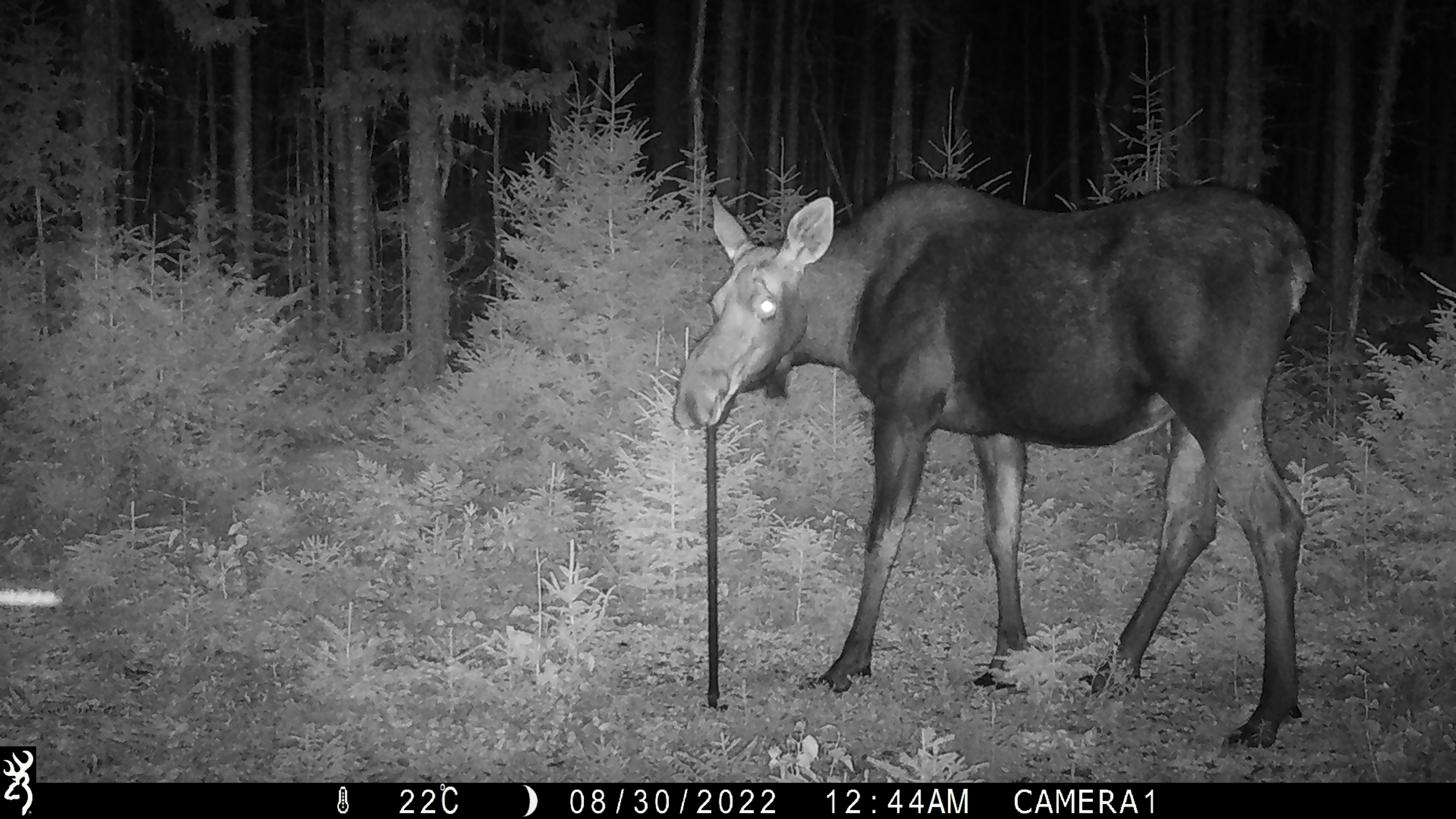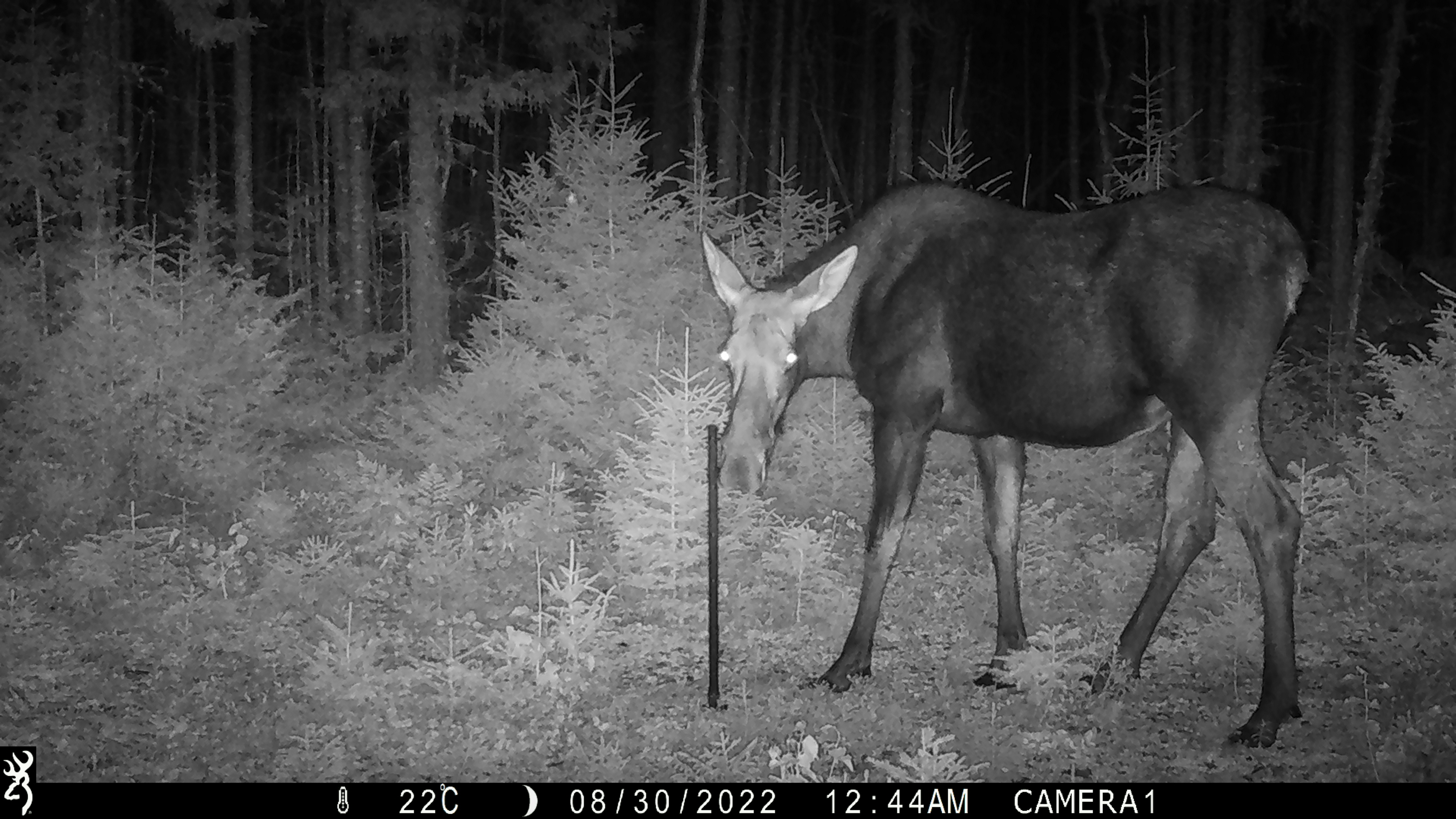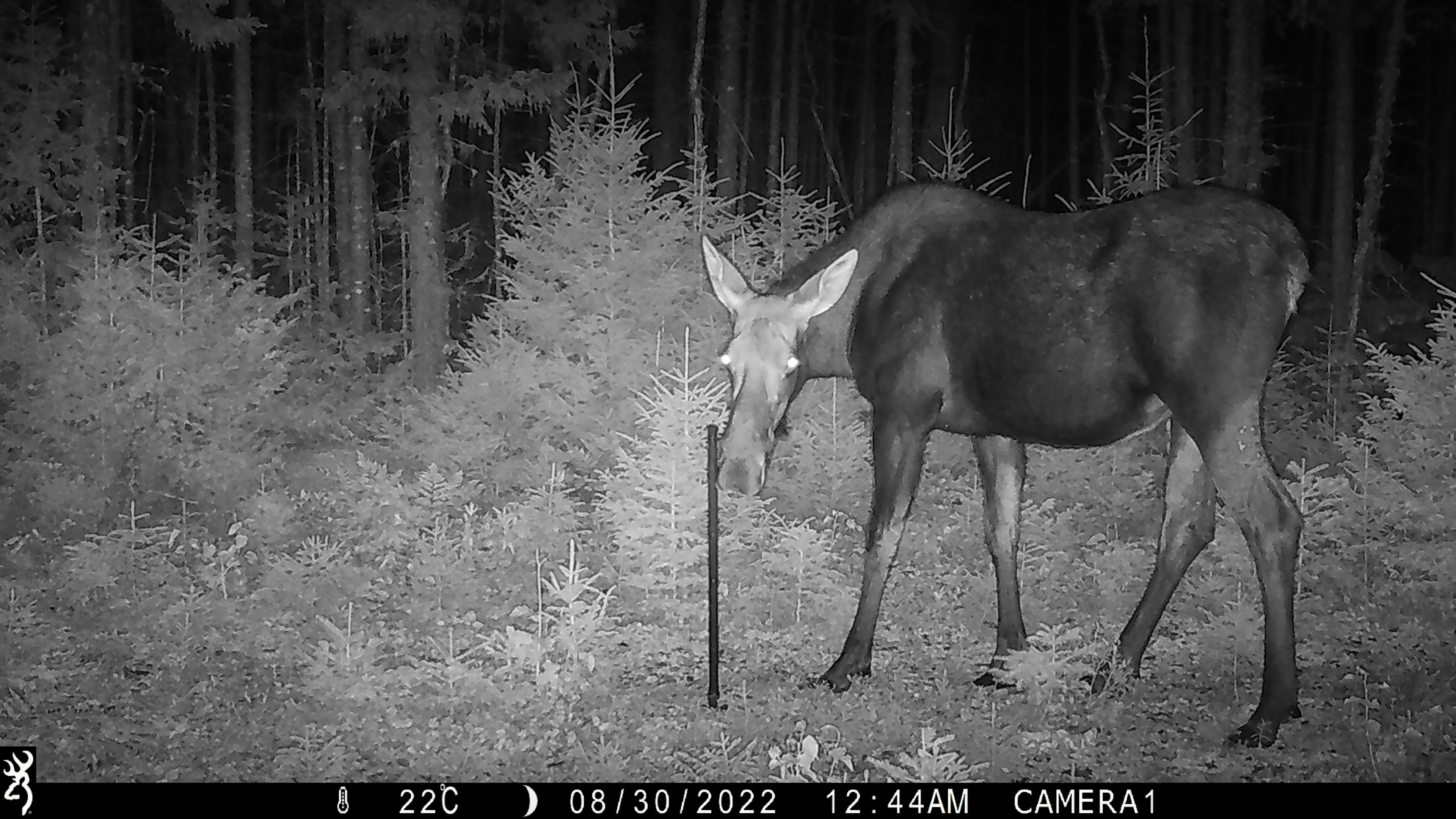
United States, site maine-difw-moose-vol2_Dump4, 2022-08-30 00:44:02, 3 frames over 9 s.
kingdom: Animalia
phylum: Chordata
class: Mammalia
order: Artiodactyla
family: Cervidae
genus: Alces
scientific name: Alces alces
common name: moose